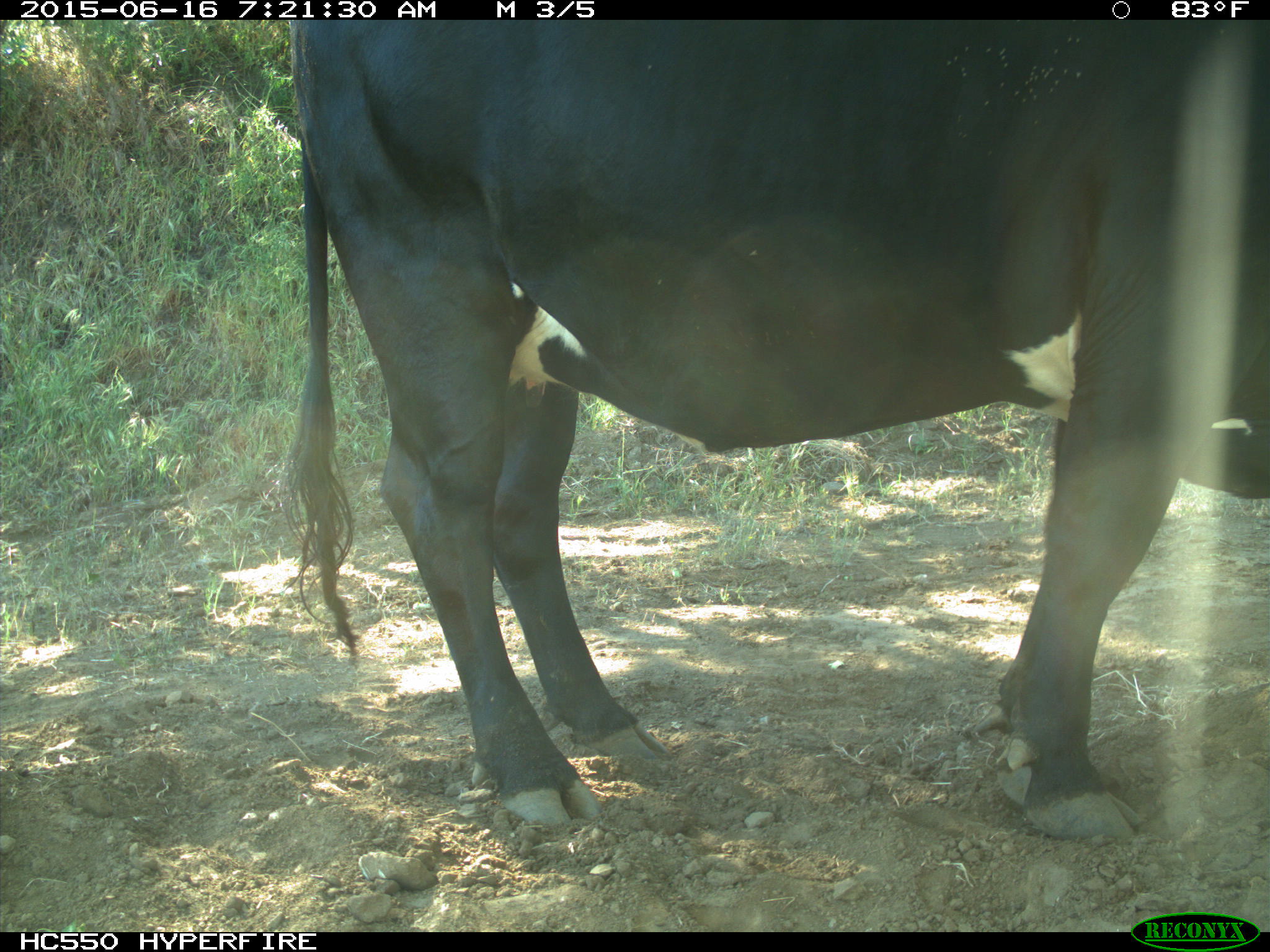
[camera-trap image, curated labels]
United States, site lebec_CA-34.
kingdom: Animalia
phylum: Chordata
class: Mammalia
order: Artiodactyla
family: Bovidae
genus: Bos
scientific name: Bos taurus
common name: domestic cow